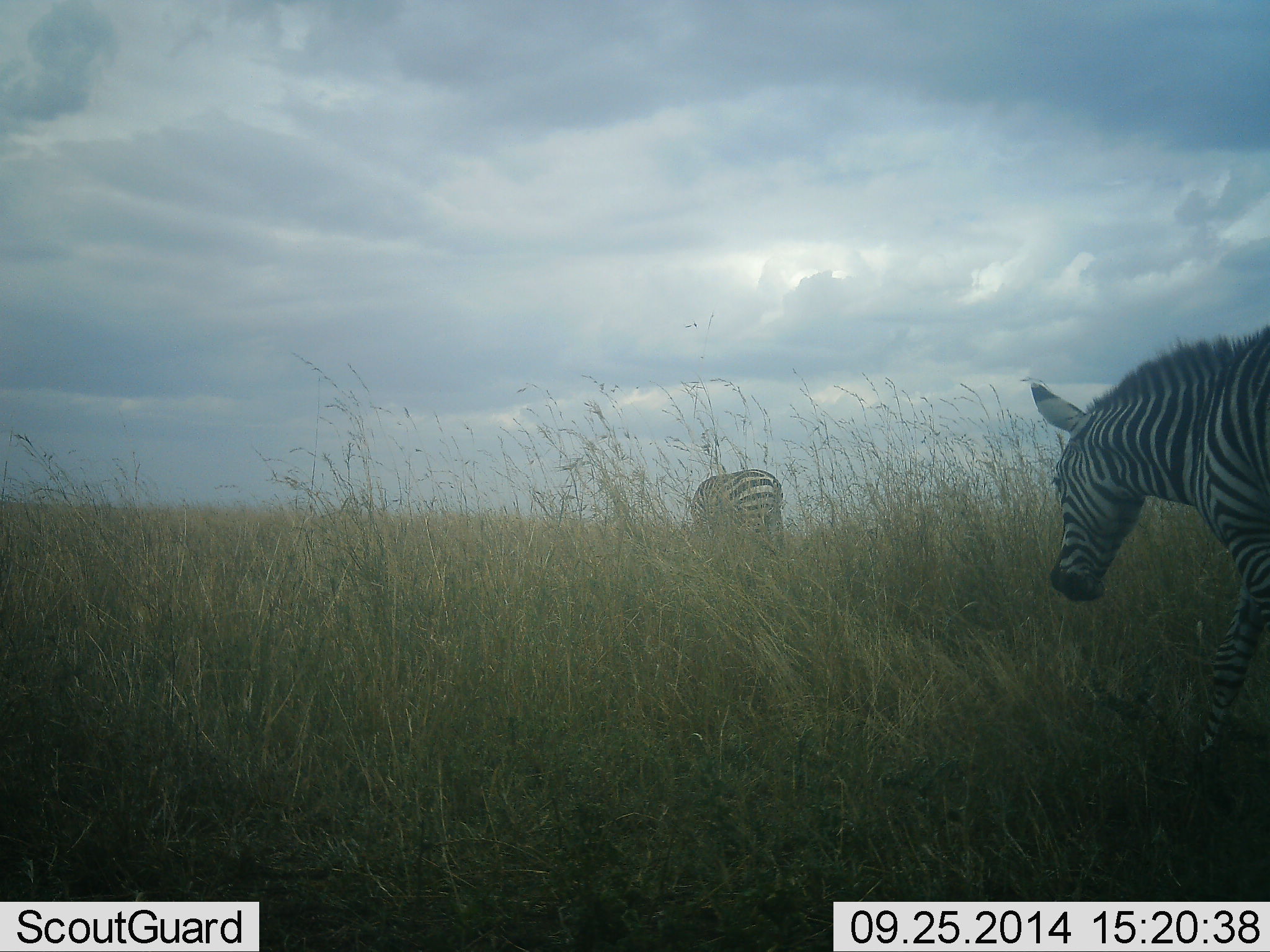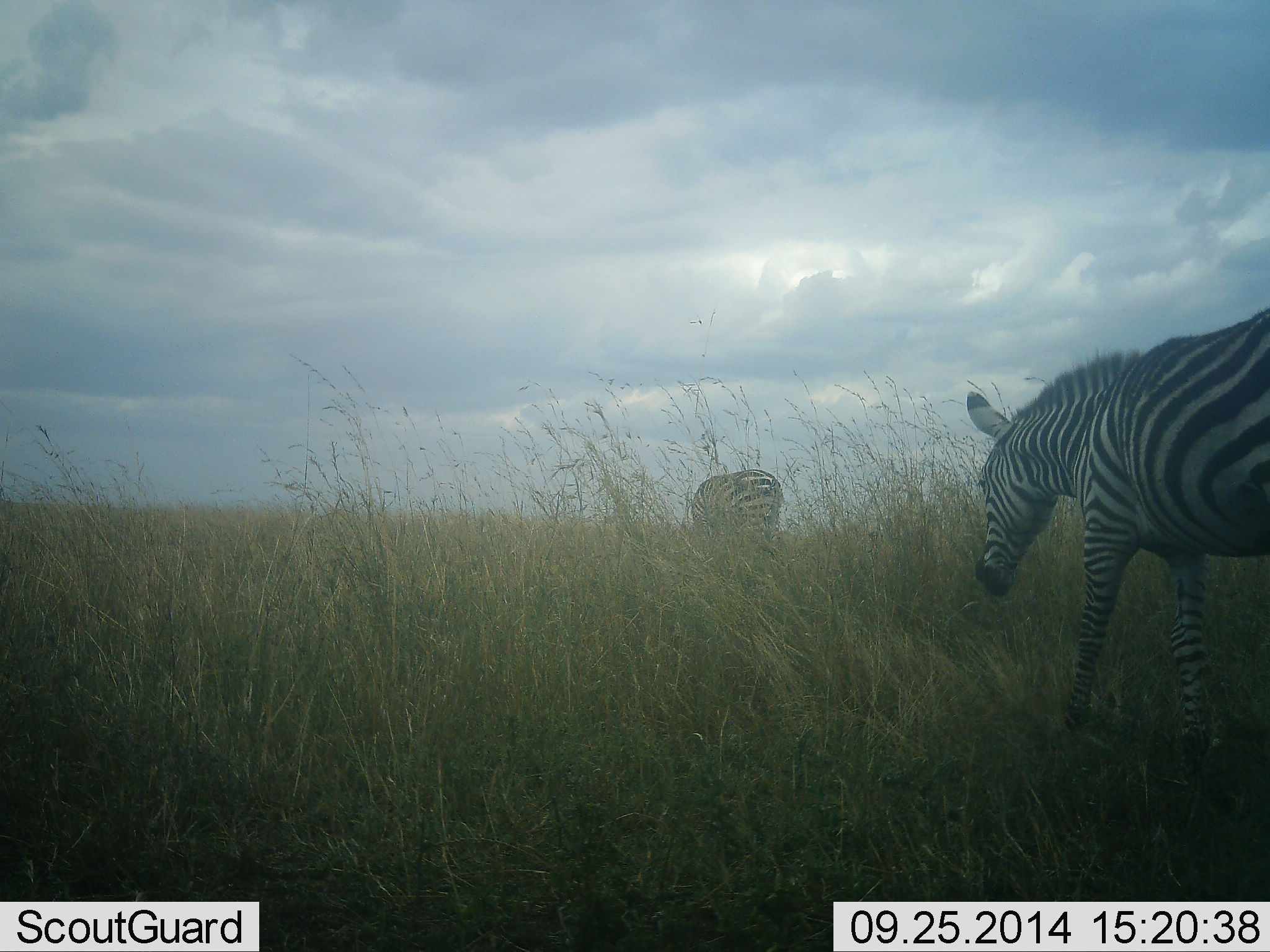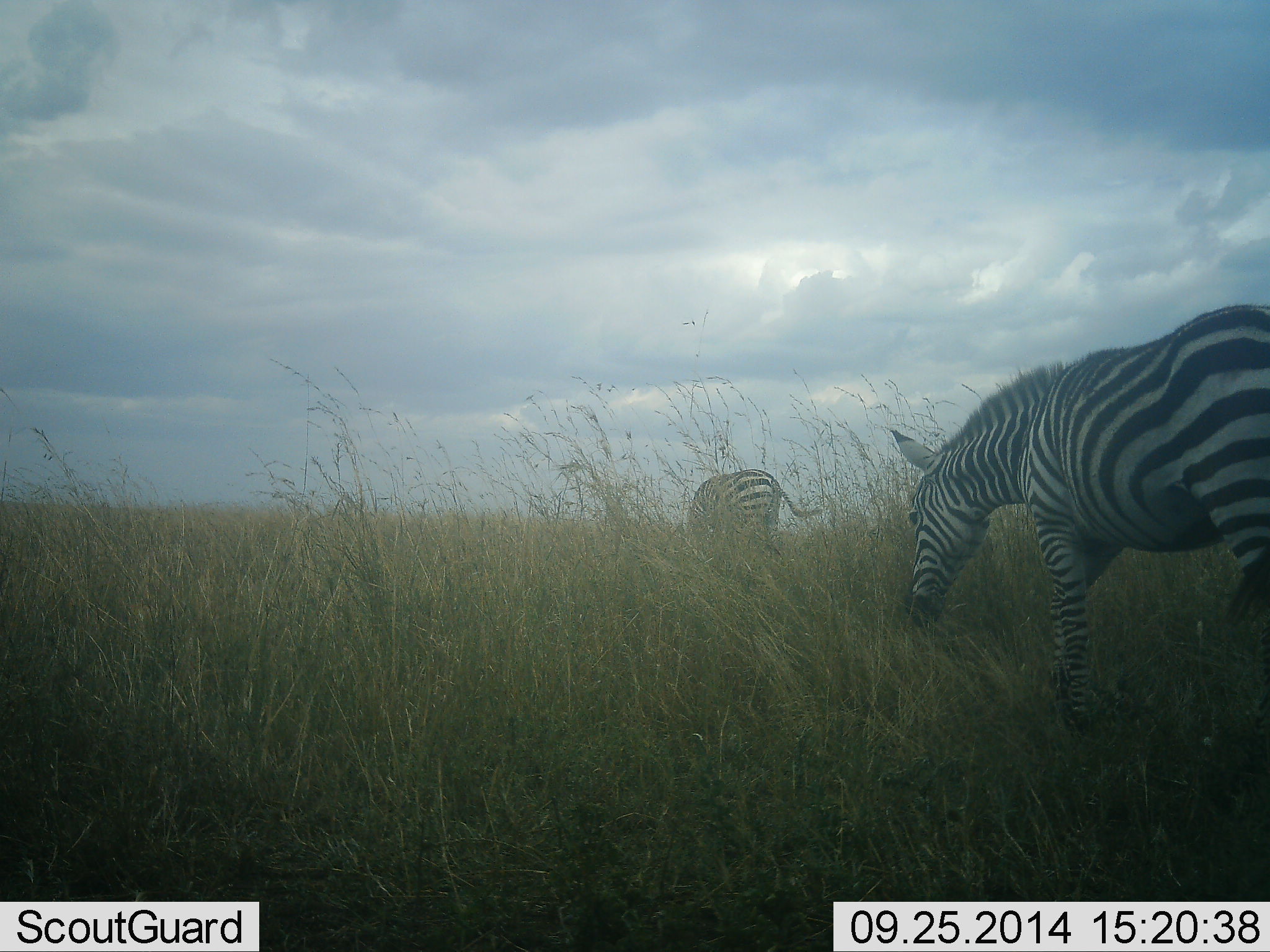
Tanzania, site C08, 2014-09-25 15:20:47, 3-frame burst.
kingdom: Animalia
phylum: Chordata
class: Mammalia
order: Perissodactyla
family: Equidae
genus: Equus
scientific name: Equus quagga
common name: plains zebra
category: zebra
Zebra (plains zebra) (Equus quagga), count 2. Behavior (volunteer vote fractions): standing 20%, resting 0%, moving 90%, interacting 0%. Young present (vote fraction): 0%. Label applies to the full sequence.